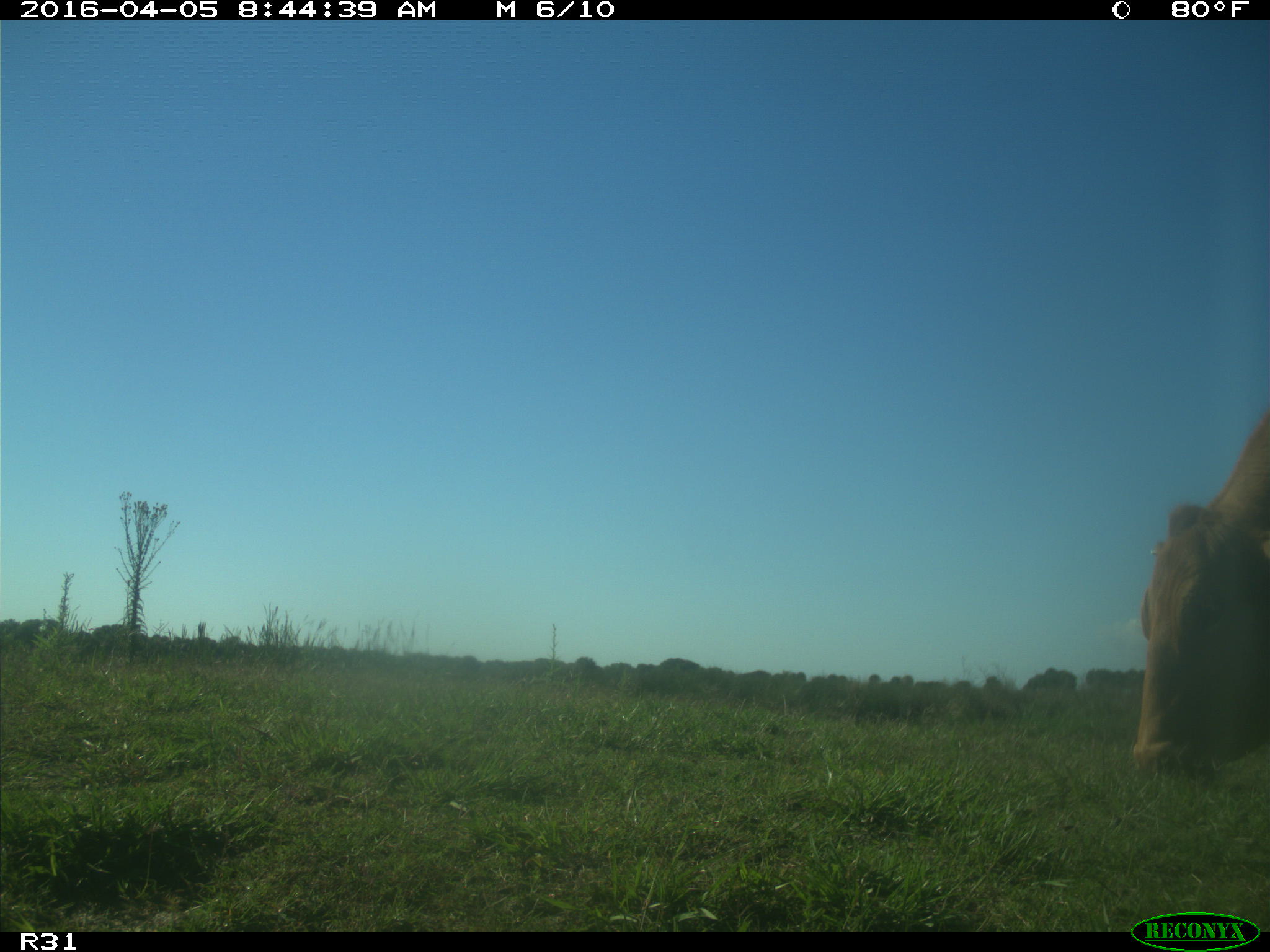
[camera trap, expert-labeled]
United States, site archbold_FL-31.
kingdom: Animalia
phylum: Chordata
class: Mammalia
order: Artiodactyla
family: Bovidae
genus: Bos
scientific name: Bos taurus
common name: domestic cow